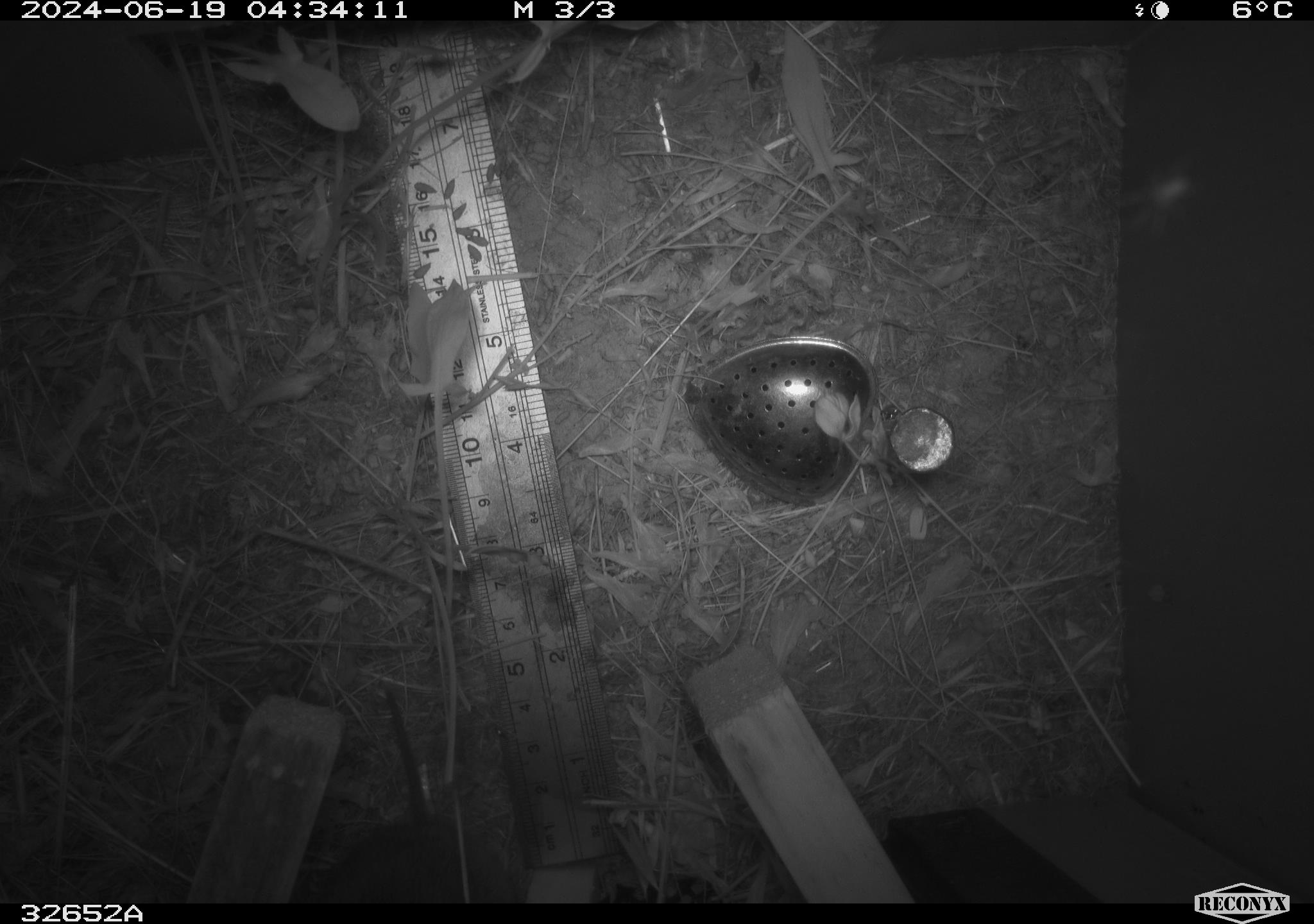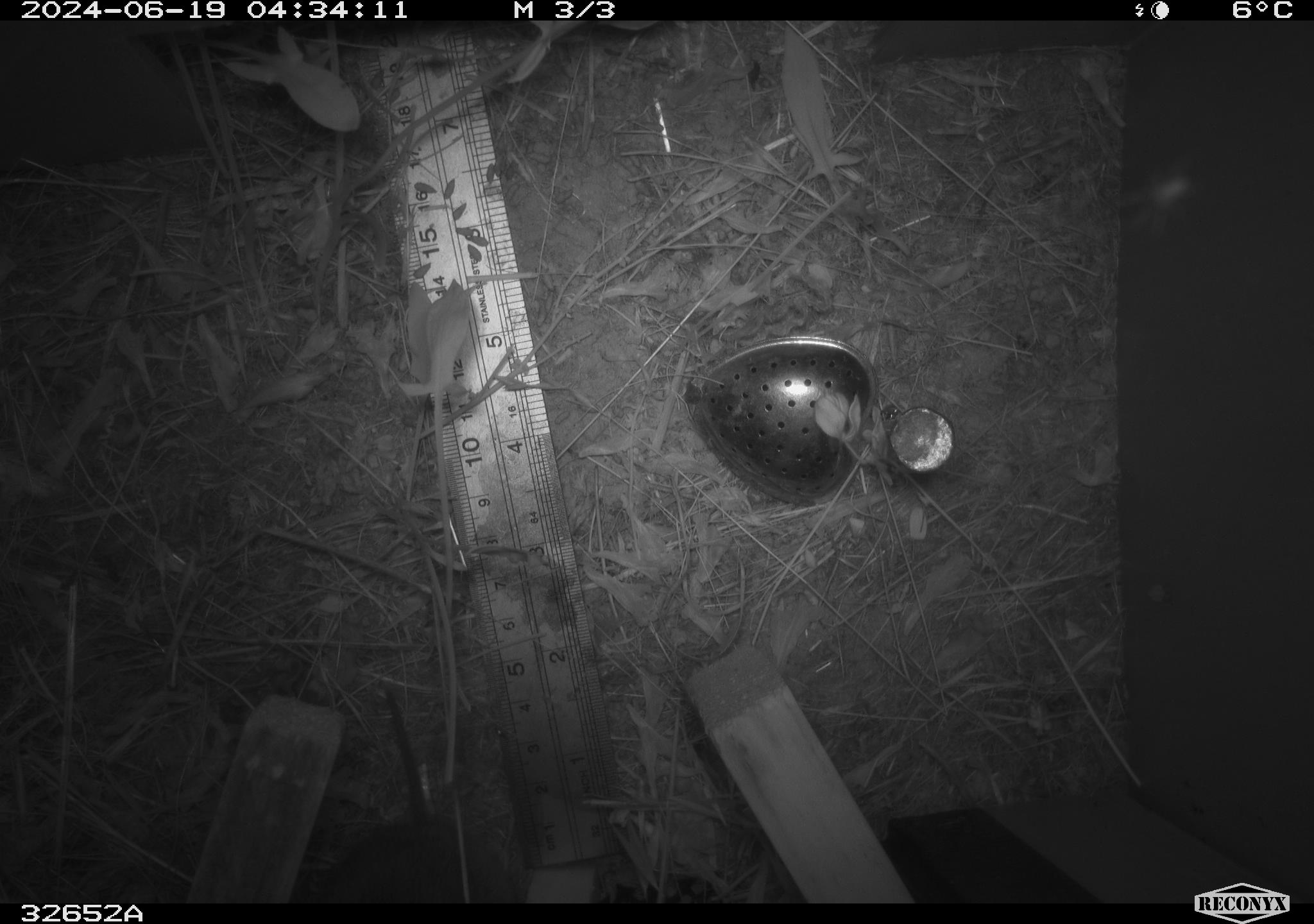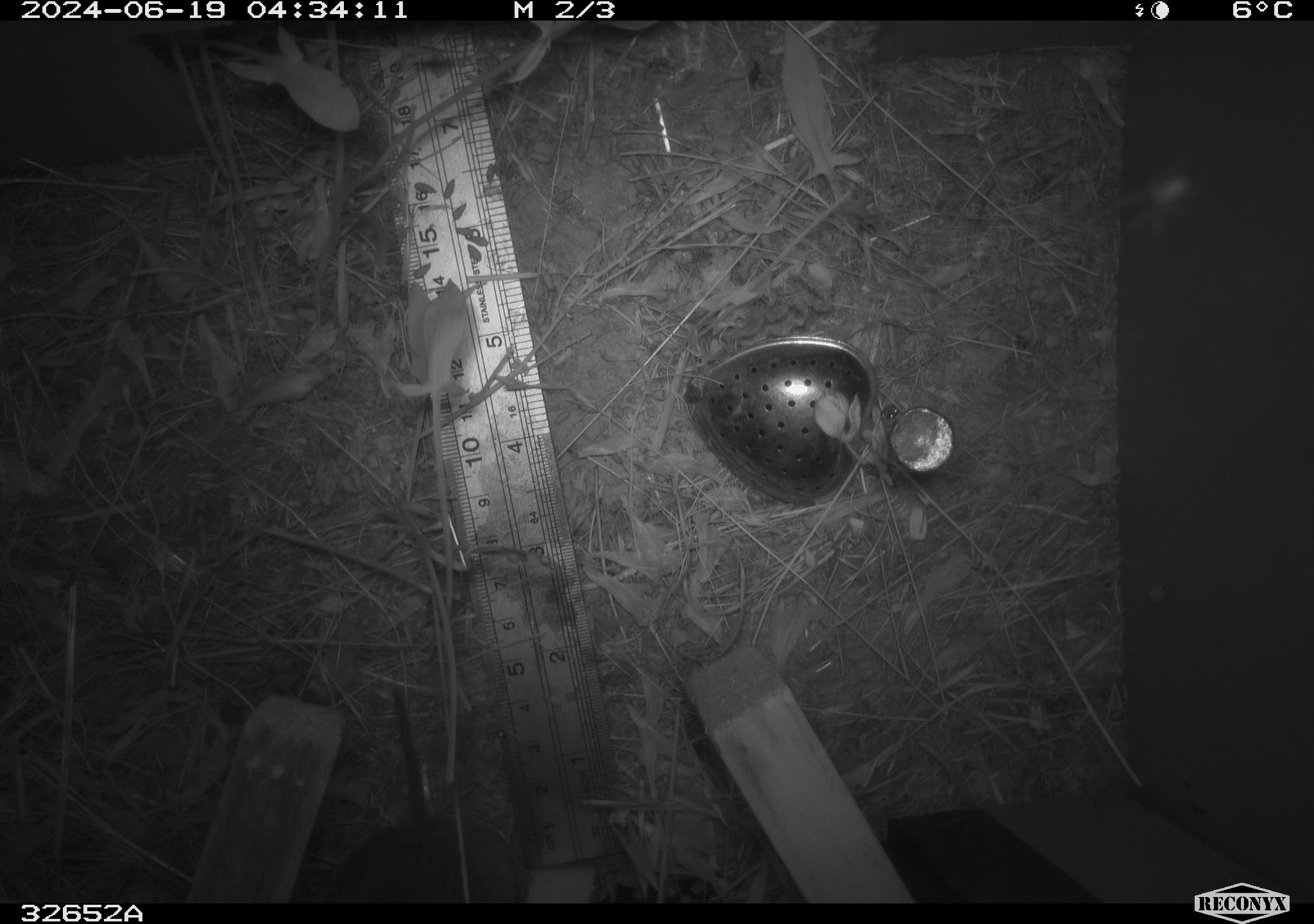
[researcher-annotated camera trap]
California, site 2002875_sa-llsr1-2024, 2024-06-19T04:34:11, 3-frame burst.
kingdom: Animalia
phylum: Chordata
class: Mammalia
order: Rodentia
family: Cricetidae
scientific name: Arvicolinae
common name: voles, lemmings, and muskrats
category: arvicolinae subfamily